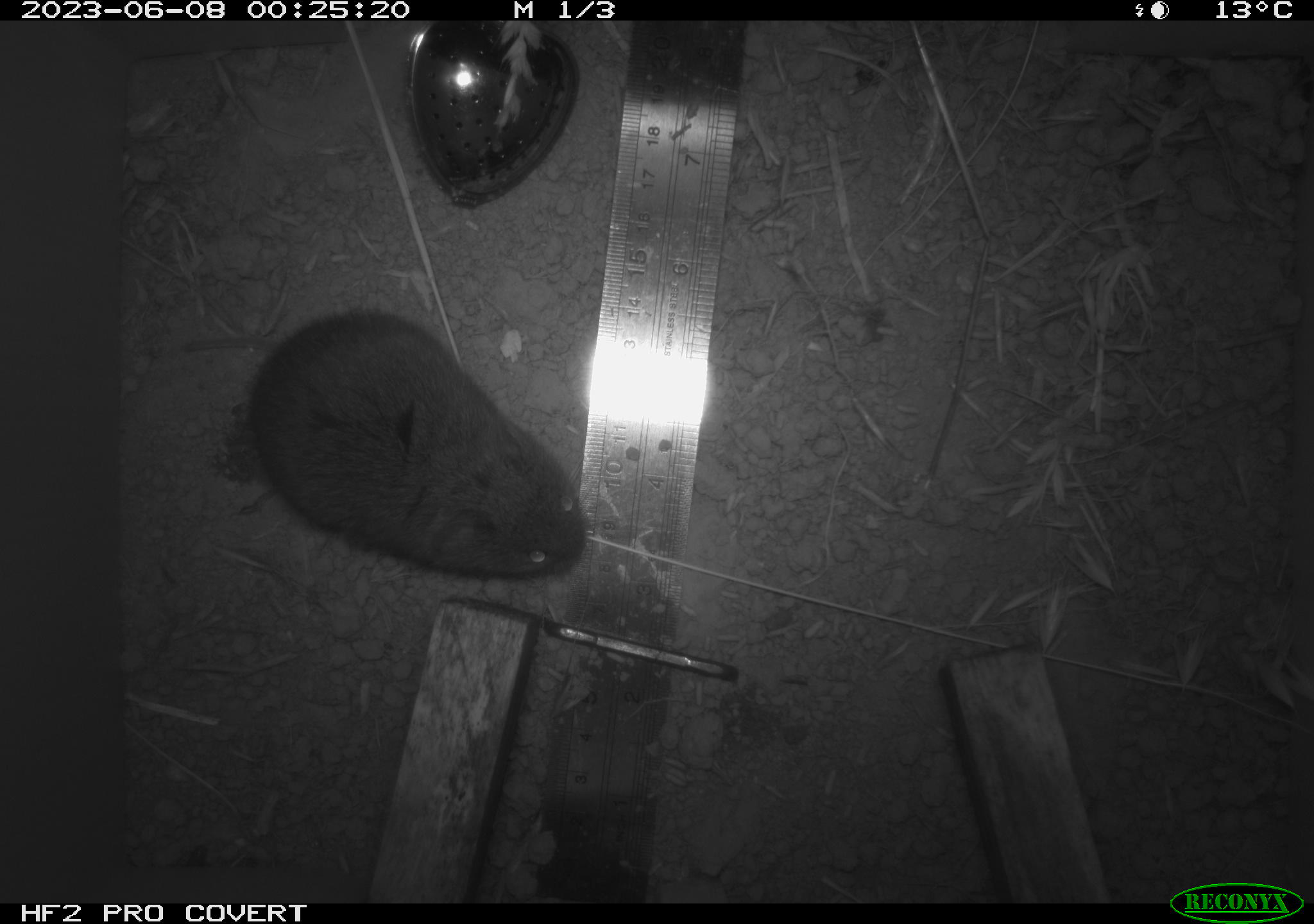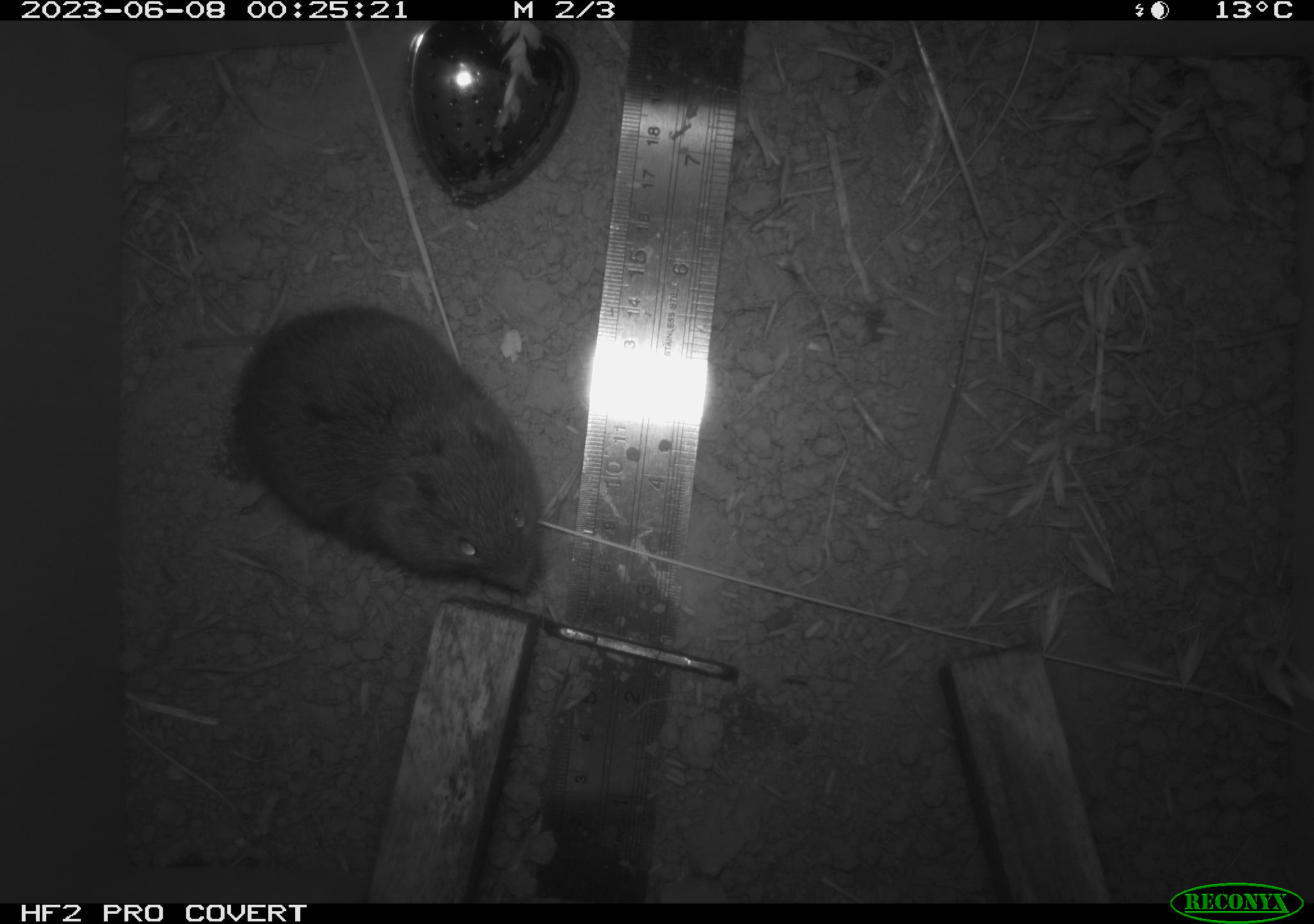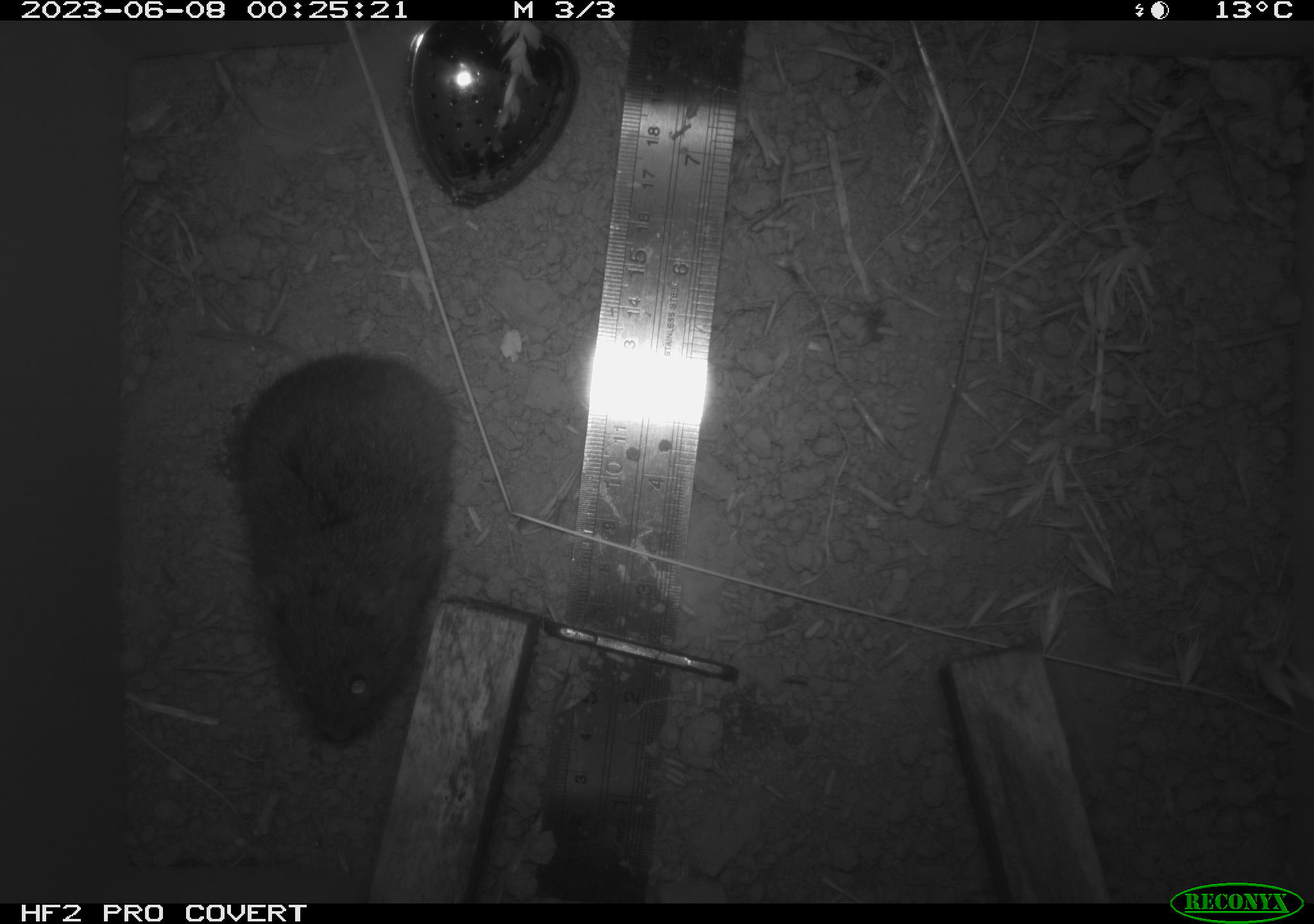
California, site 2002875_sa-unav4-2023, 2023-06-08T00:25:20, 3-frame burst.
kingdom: Animalia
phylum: Chordata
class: Mammalia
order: Rodentia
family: Cricetidae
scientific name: Arvicolinae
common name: voles, lemmings, and muskrats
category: arvicolinae subfamily